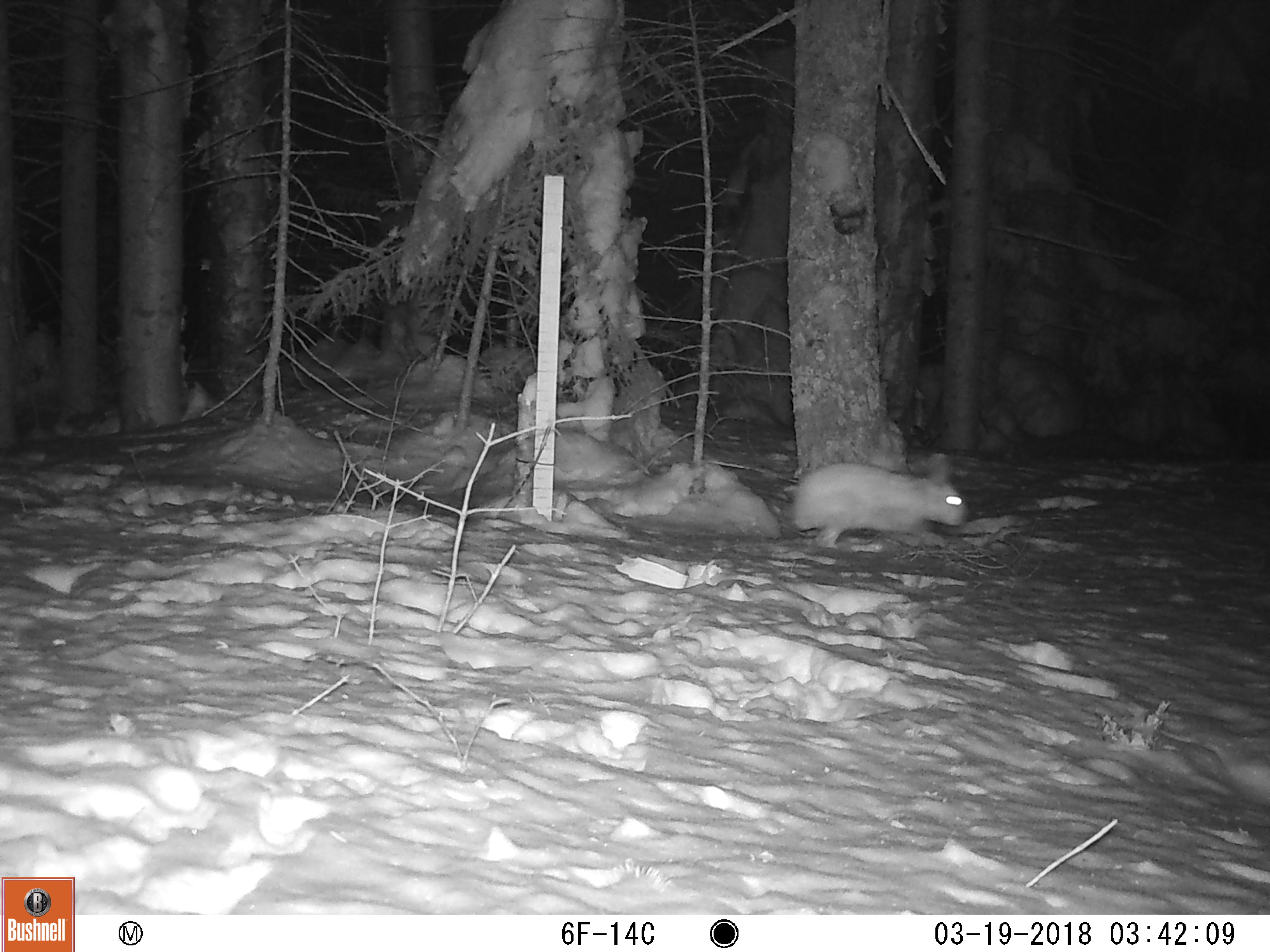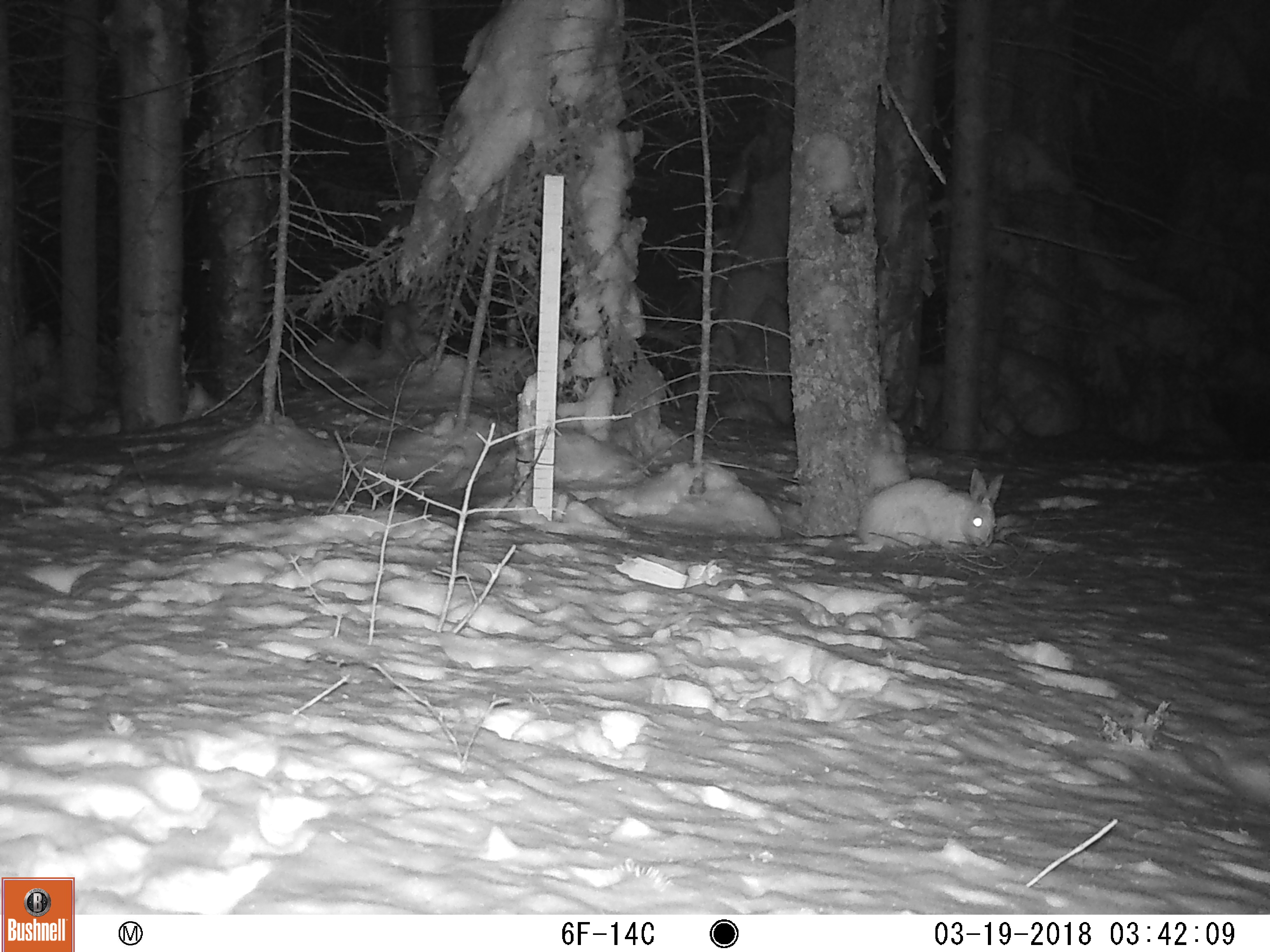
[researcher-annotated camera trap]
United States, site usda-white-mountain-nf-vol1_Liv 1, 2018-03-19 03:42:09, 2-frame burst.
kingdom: Animalia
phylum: Chordata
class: Mammalia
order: Lagomorpha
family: Leporidae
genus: Lepus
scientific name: Lepus americanus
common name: snowshoe hare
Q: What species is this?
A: Snowshoe hare (Lepus americanus).